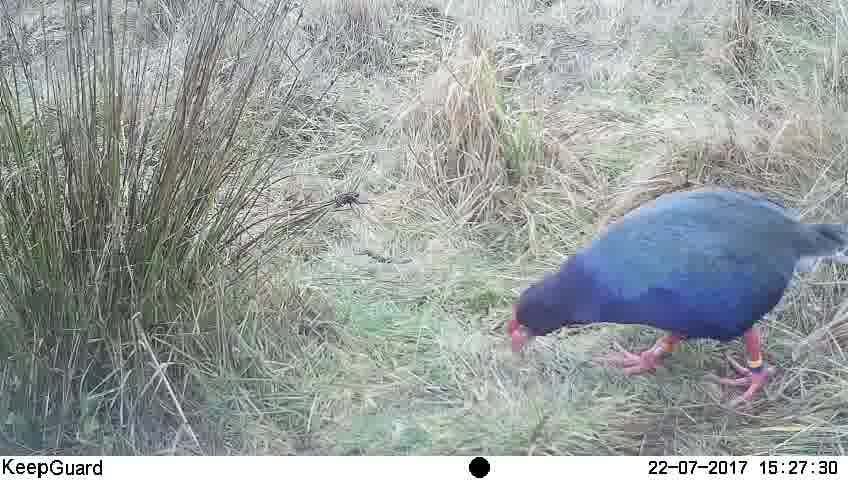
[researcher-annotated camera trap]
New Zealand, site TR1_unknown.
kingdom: Animalia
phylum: Chordata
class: Aves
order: Gruiformes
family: Rallidae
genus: Porphyrio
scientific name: Porphyrio mantelli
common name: takahe